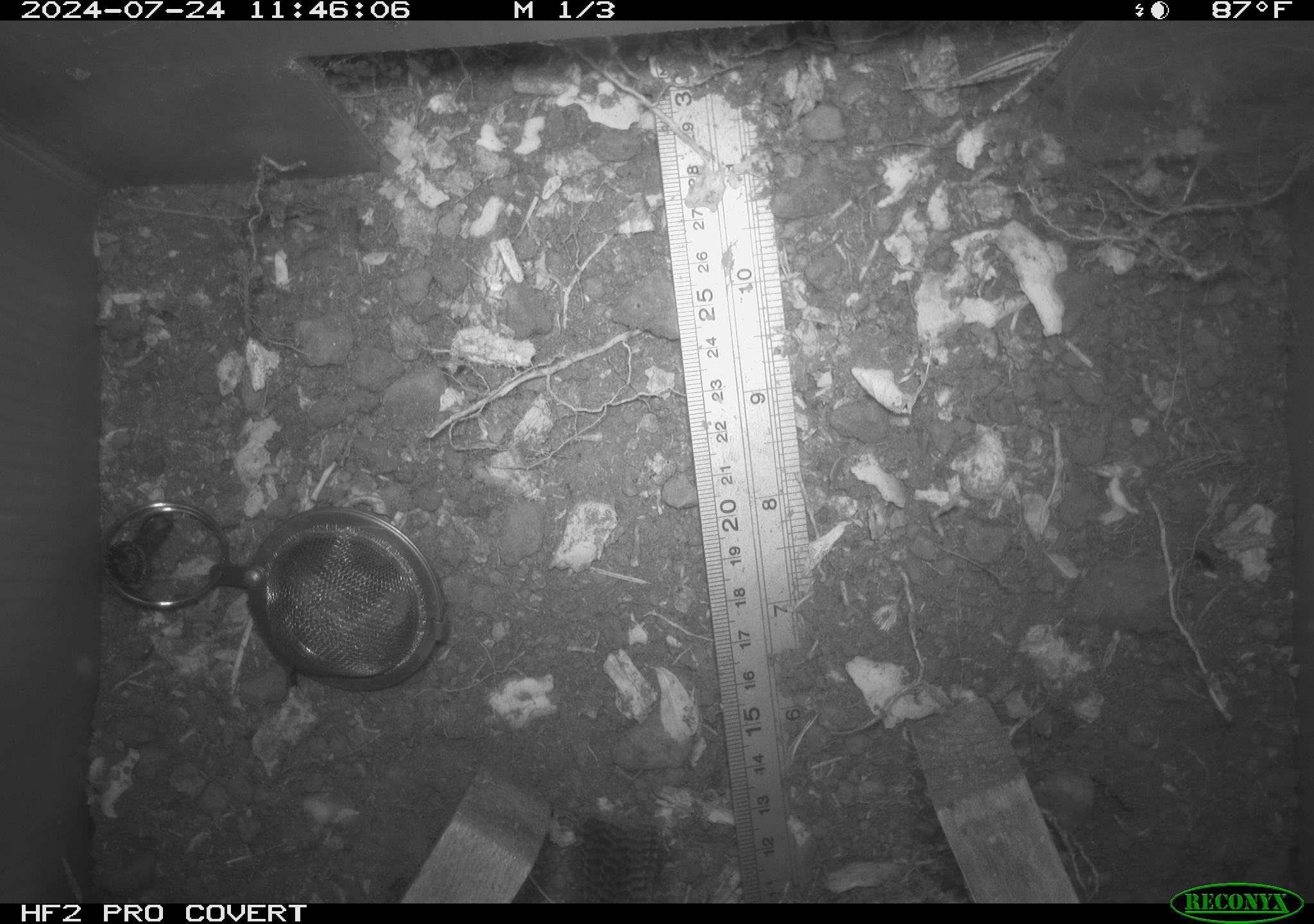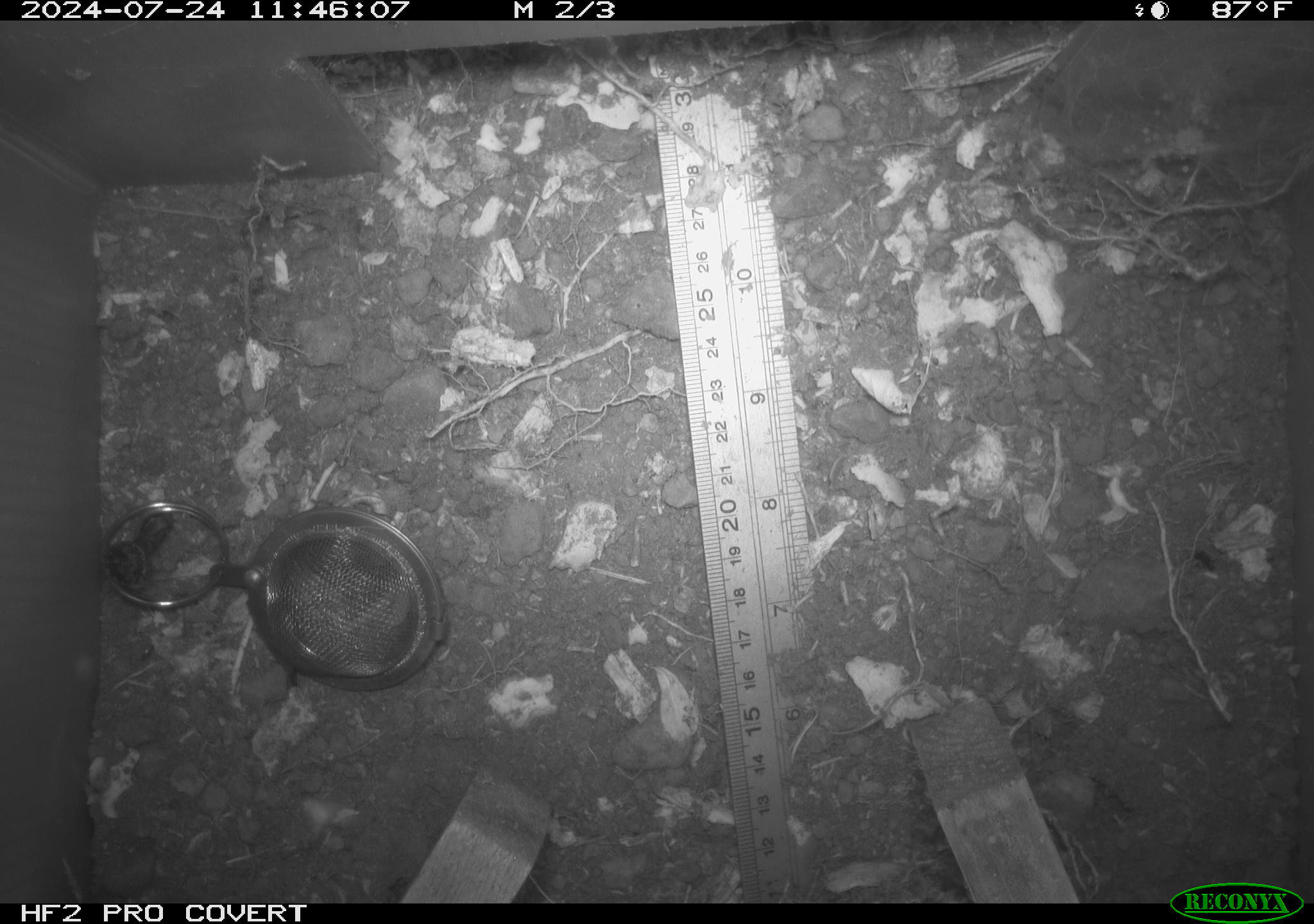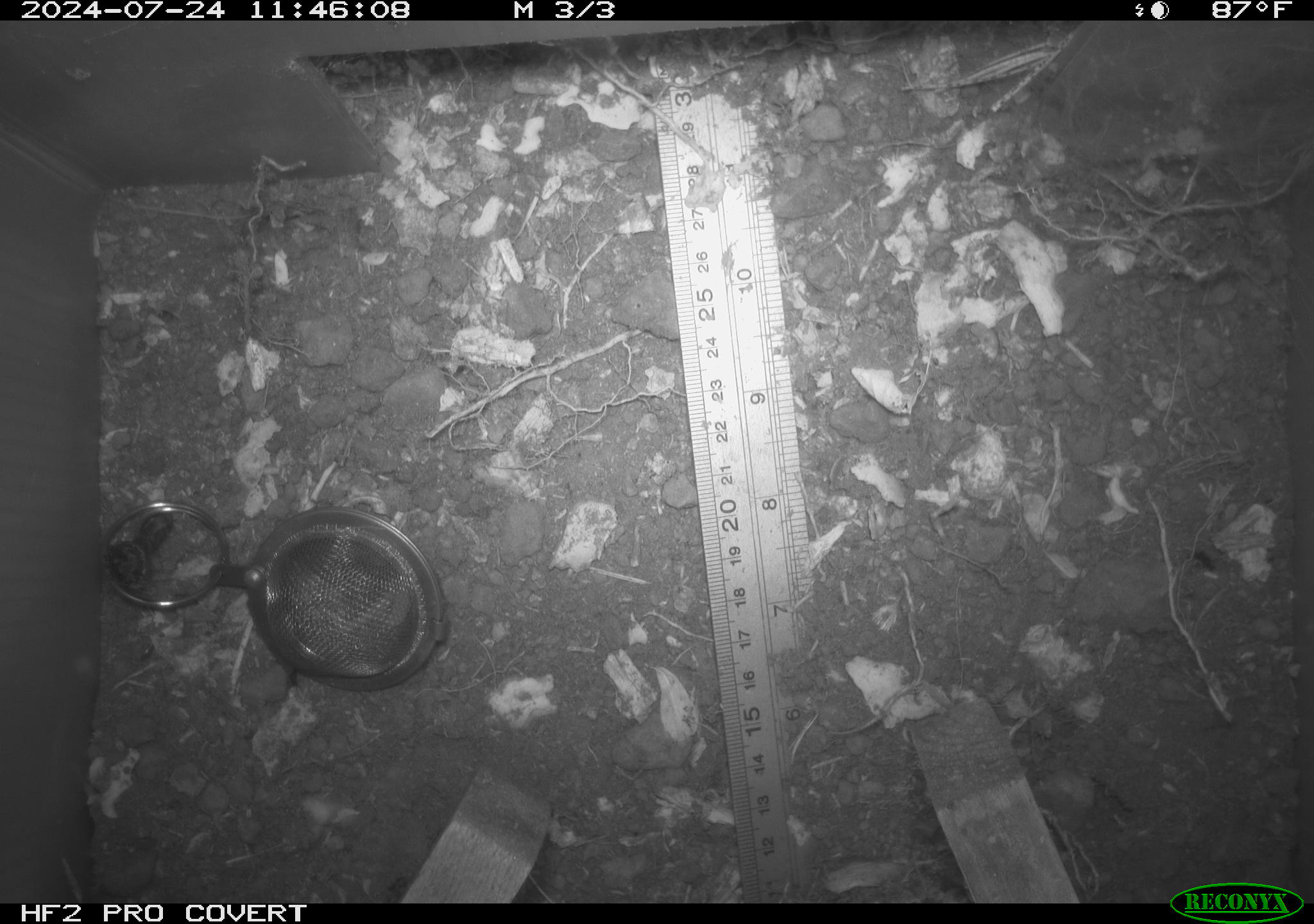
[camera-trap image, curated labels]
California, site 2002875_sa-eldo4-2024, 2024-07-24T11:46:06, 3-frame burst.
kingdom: Animalia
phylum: Chordata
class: Aves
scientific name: Aves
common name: bird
Bird (Aves).